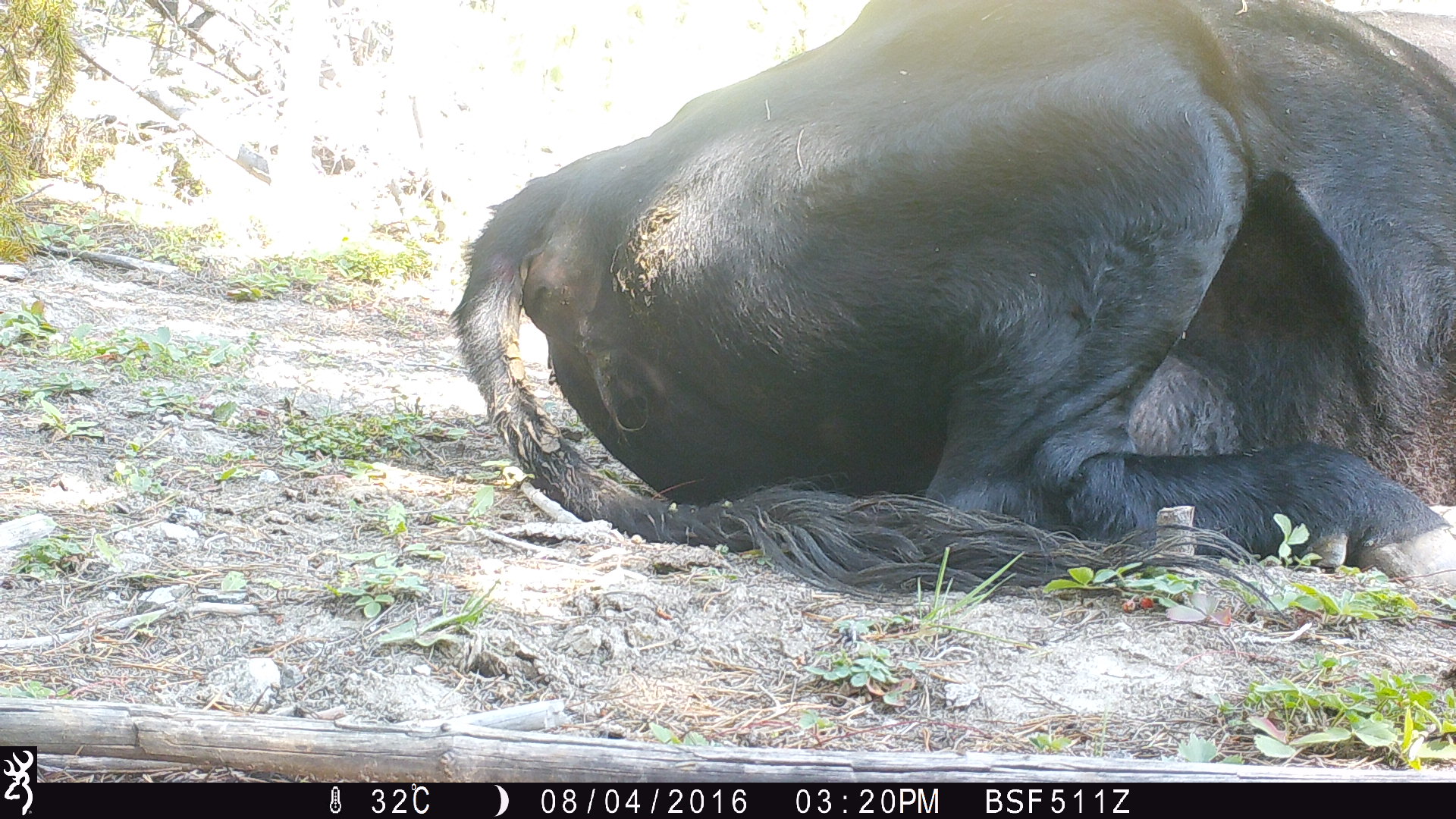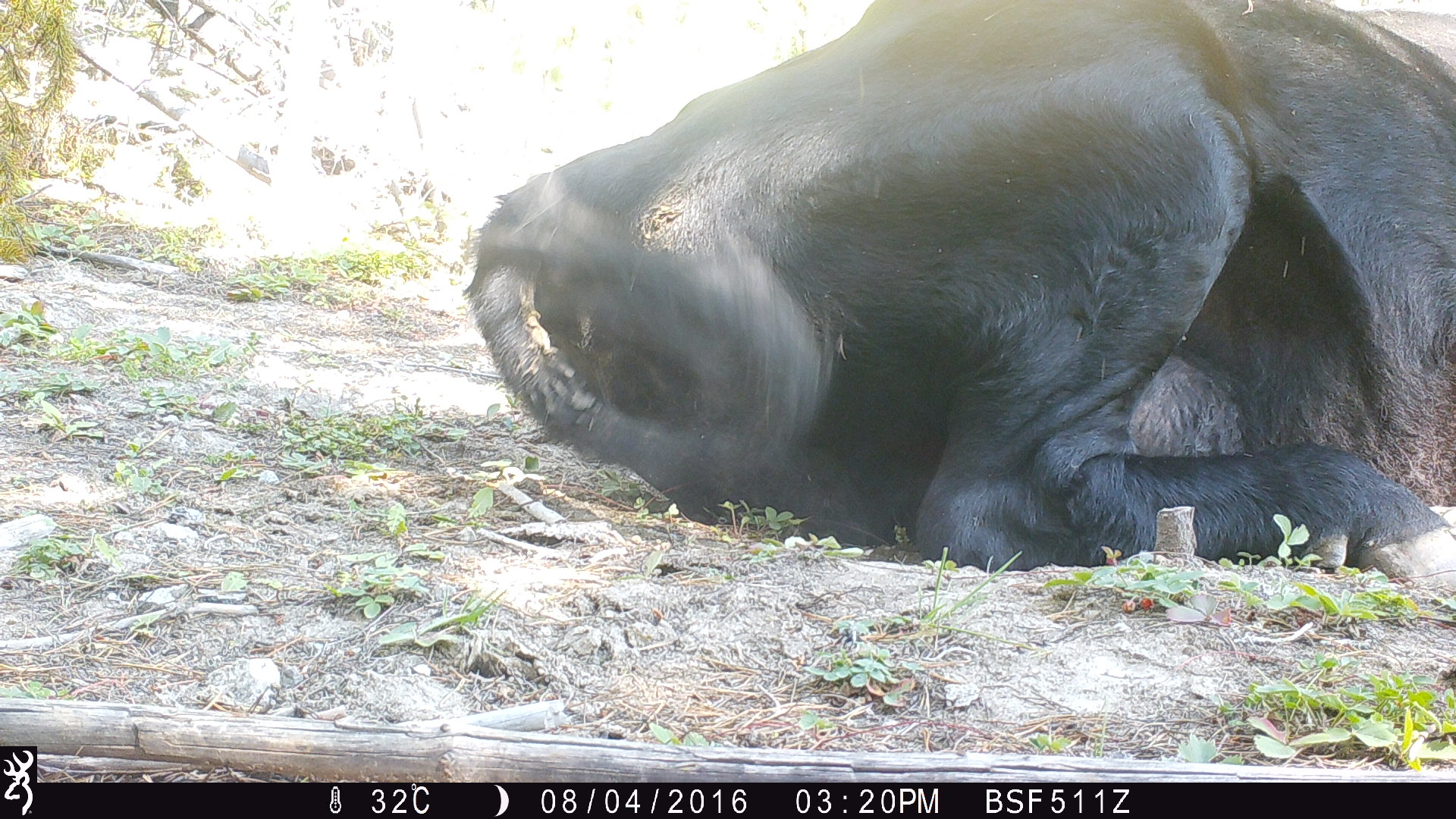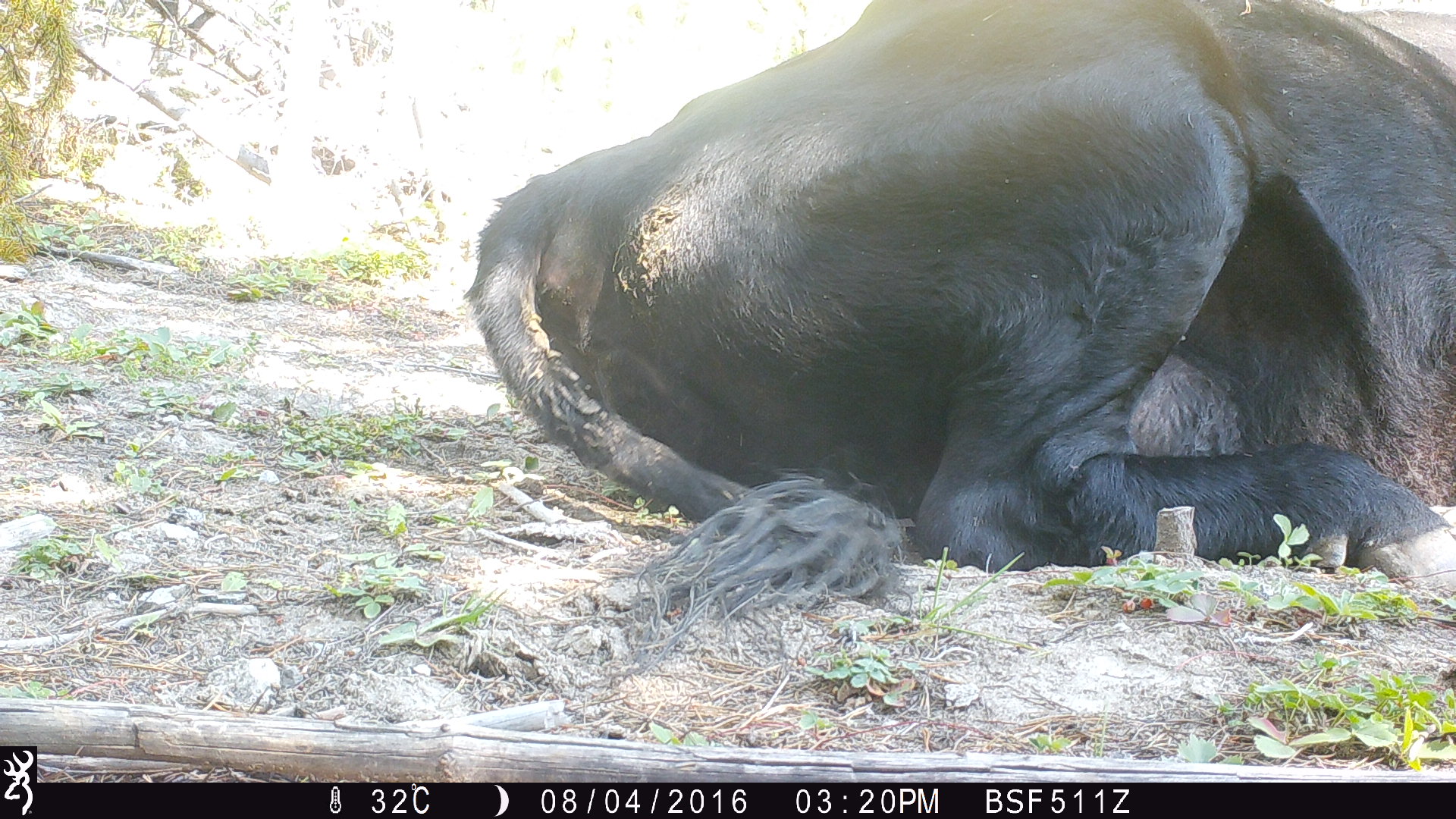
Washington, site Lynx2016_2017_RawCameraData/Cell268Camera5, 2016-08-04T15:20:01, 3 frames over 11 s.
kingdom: Animalia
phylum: Chordata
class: Mammalia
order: Artiodactyla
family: Bovidae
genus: Bos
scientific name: Bos taurus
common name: domestic cattle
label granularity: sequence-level